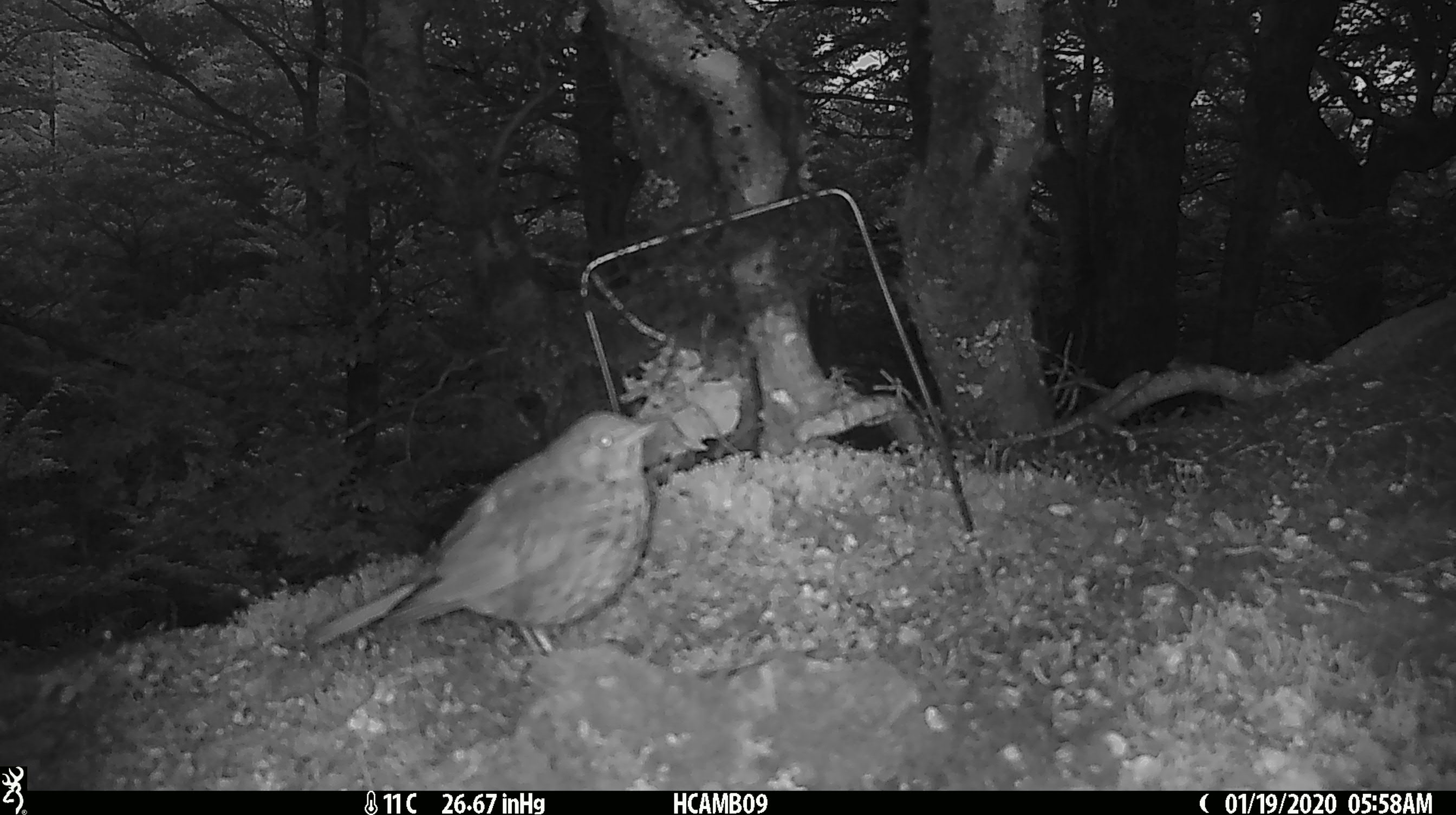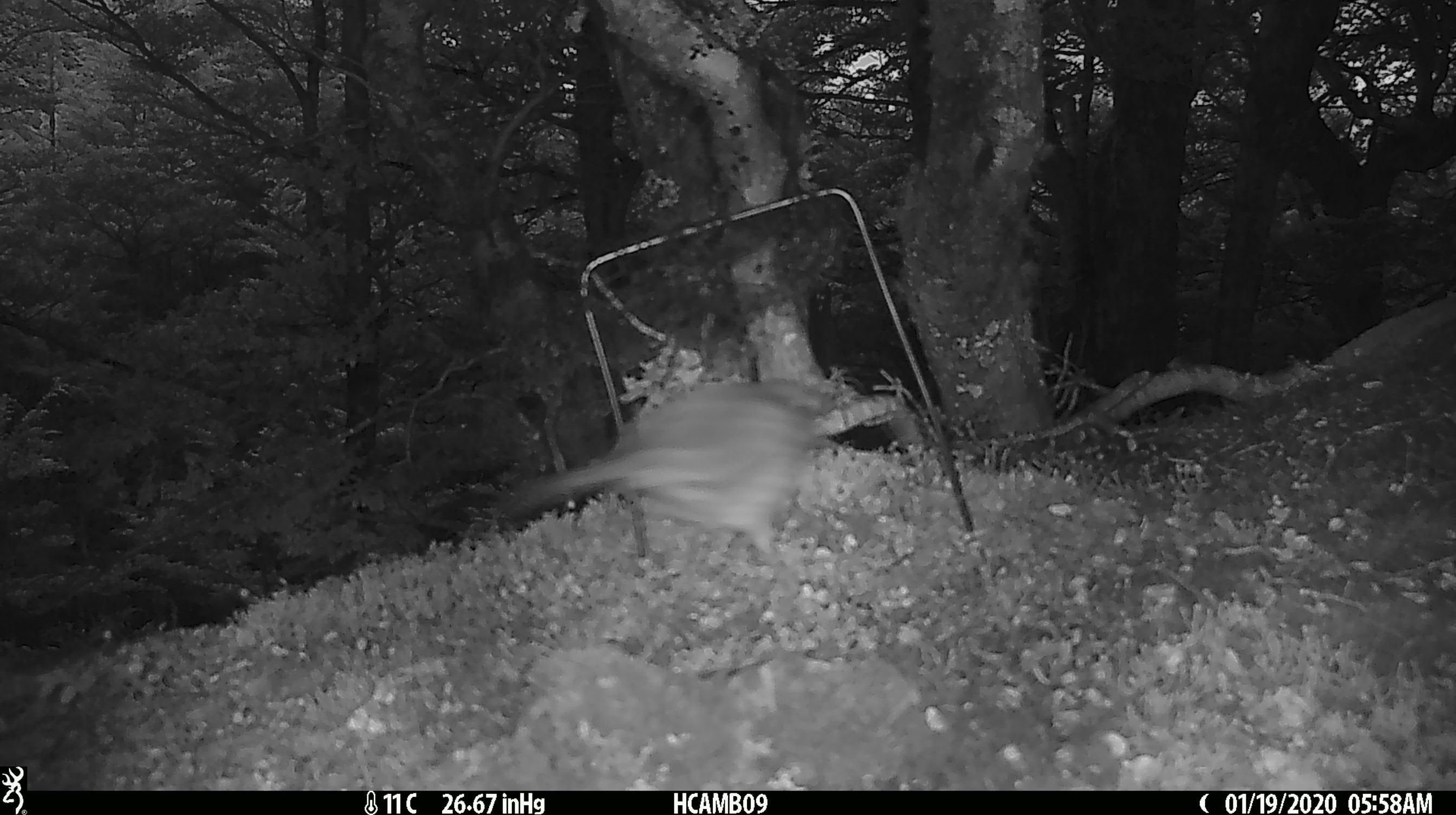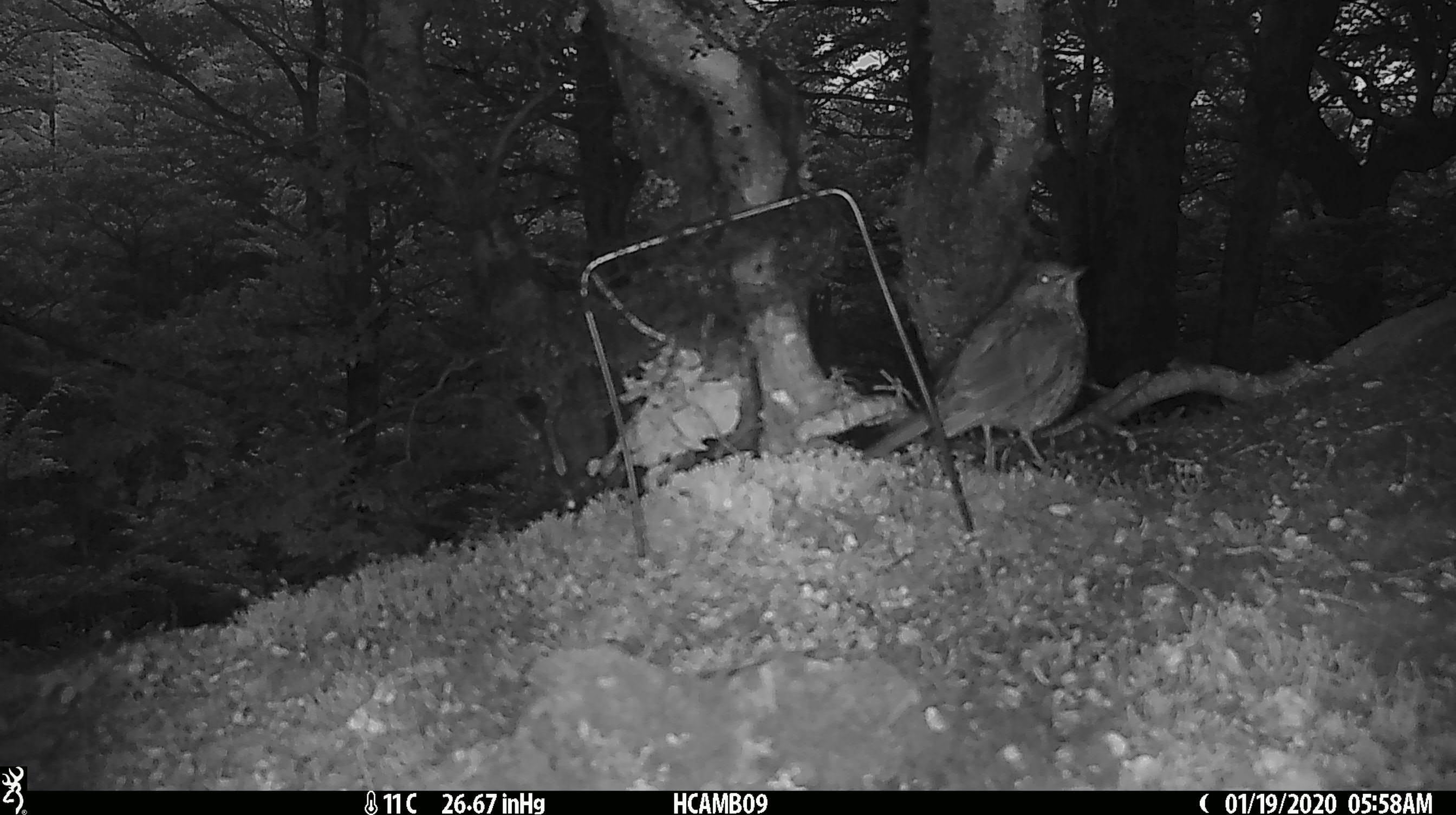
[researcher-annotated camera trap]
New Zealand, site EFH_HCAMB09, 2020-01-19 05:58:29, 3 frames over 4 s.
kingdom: Animalia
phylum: Chordata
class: Aves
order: Passeriformes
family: Turdidae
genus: Turdus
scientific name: Turdus philomelos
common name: song thrush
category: thrush